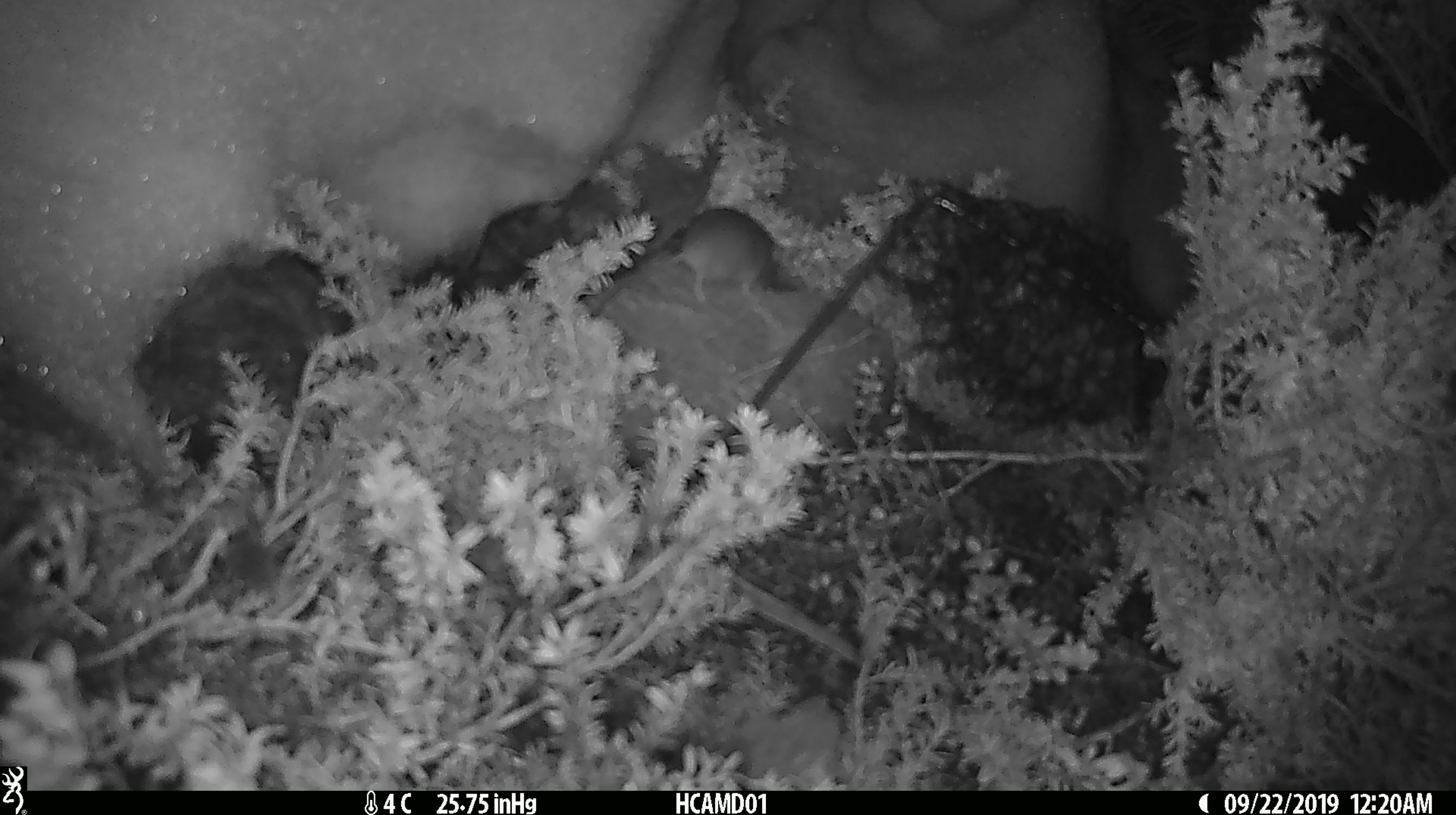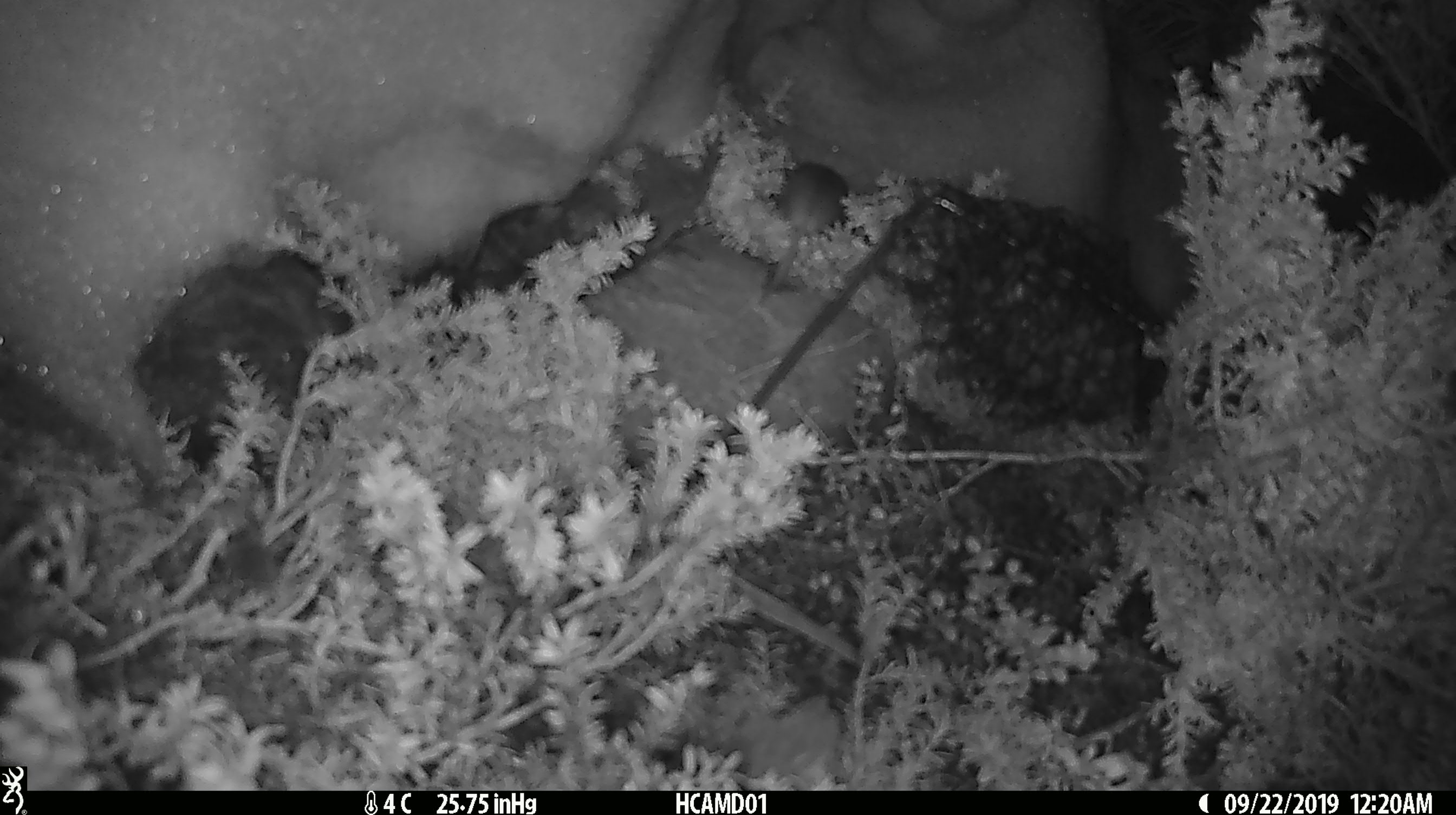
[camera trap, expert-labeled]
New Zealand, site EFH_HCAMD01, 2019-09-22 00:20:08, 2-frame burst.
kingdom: Animalia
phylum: Chordata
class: Mammalia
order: Rodentia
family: Muridae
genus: Mus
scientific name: Mus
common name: mouse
Mouse (Mus).